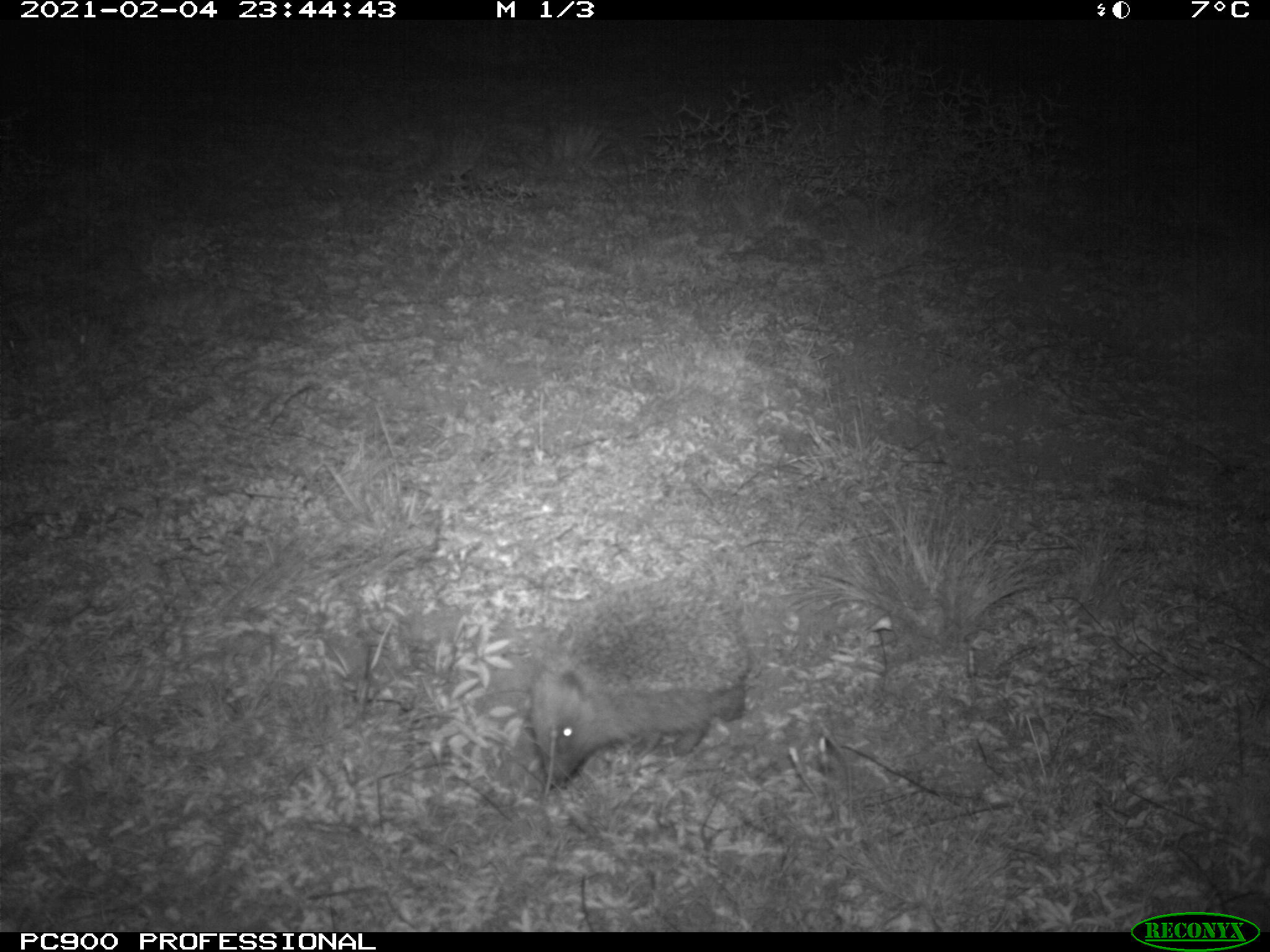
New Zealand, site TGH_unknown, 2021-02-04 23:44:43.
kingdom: Animalia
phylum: Chordata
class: Mammalia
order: Eulipotyphla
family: Erinaceidae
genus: Erinaceus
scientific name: Erinaceus europaeus europaeus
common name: european hedgehog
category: hedgehog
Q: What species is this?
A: Hedgehog (european hedgehog) (Erinaceus europaeus europaeus).